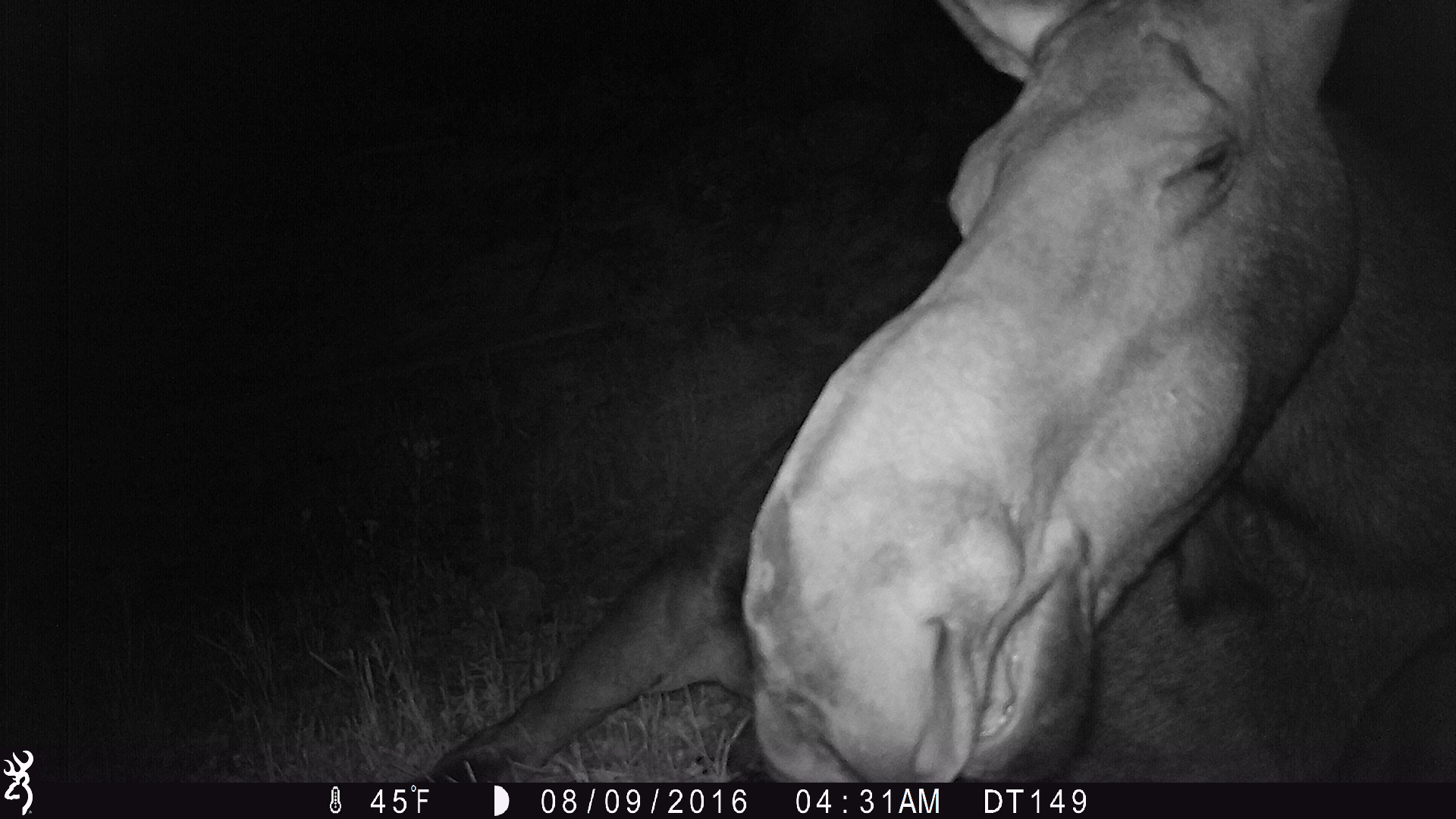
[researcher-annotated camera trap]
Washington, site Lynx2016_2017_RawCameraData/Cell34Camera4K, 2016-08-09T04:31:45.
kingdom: Animalia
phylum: Chordata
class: Mammalia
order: Artiodactyla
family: Cervidae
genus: Alces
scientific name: Alces alces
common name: moose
Alces alces (moose). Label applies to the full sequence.